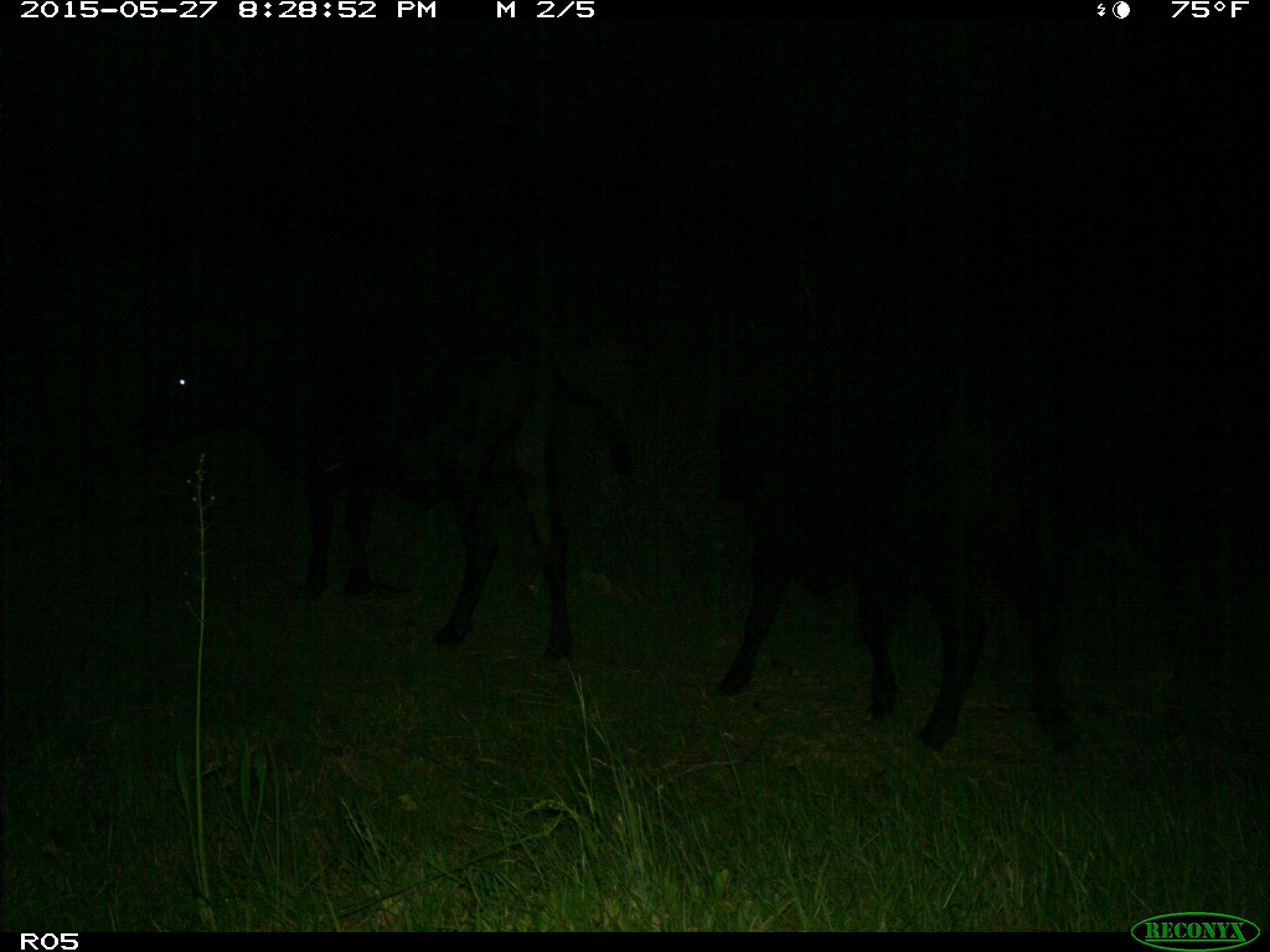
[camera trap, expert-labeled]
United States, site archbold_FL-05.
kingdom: Animalia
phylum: Chordata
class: Mammalia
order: Artiodactyla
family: Bovidae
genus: Bos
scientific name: Bos taurus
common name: domestic cow